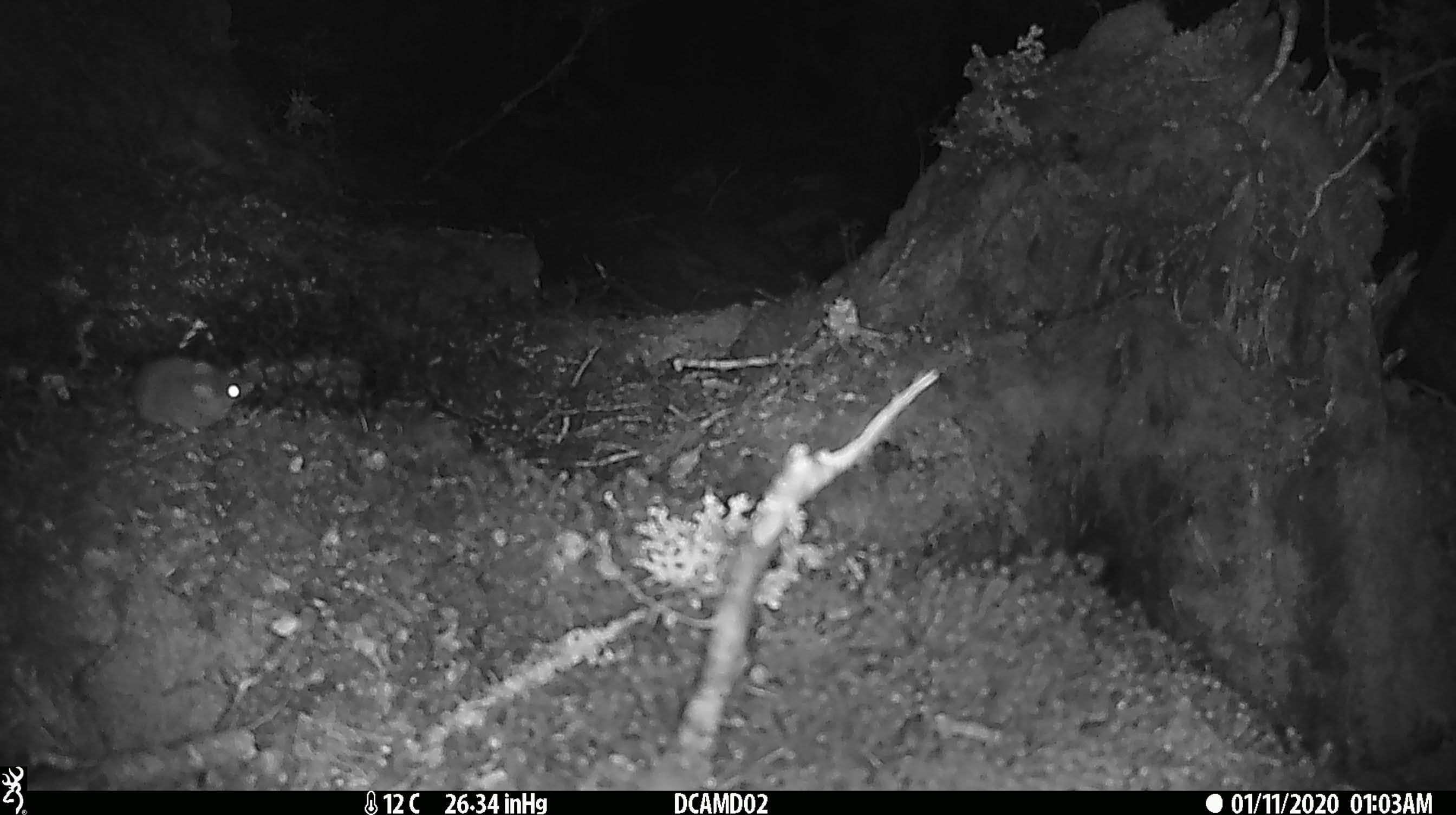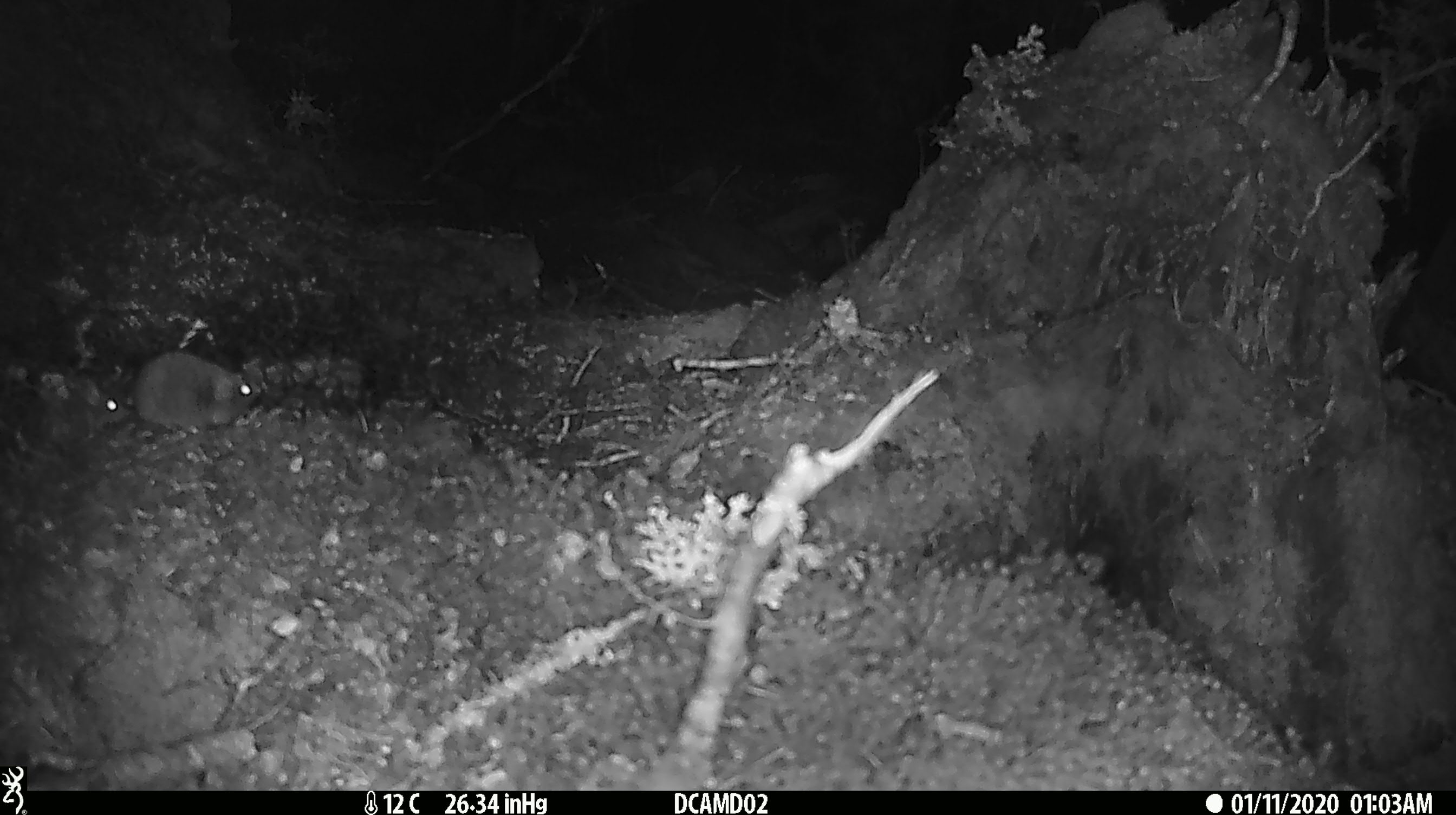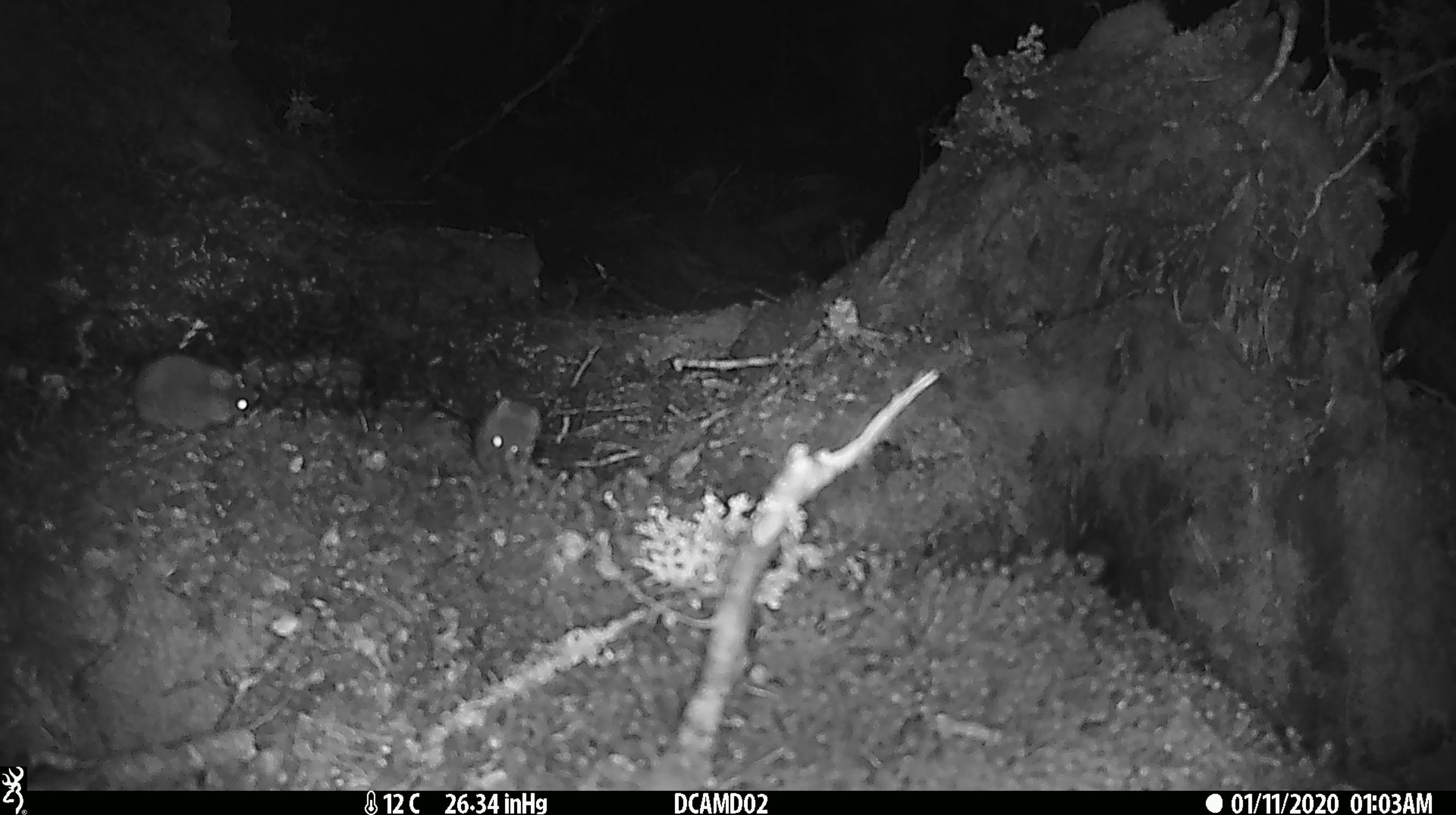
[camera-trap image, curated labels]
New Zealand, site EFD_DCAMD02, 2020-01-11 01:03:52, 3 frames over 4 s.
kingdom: Animalia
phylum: Chordata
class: Mammalia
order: Rodentia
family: Muridae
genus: Mus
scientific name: Mus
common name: mouse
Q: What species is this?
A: Mouse (Mus).